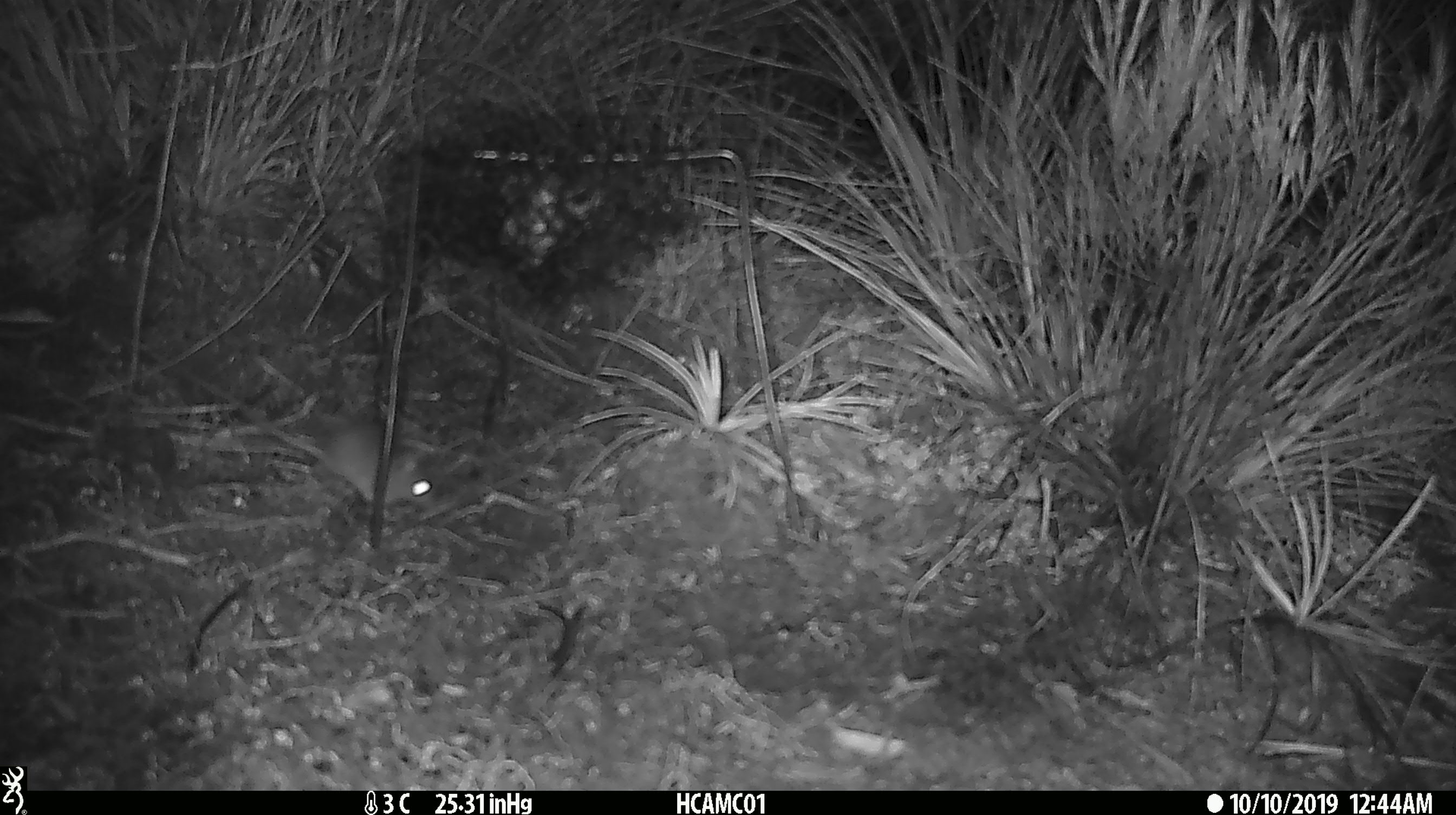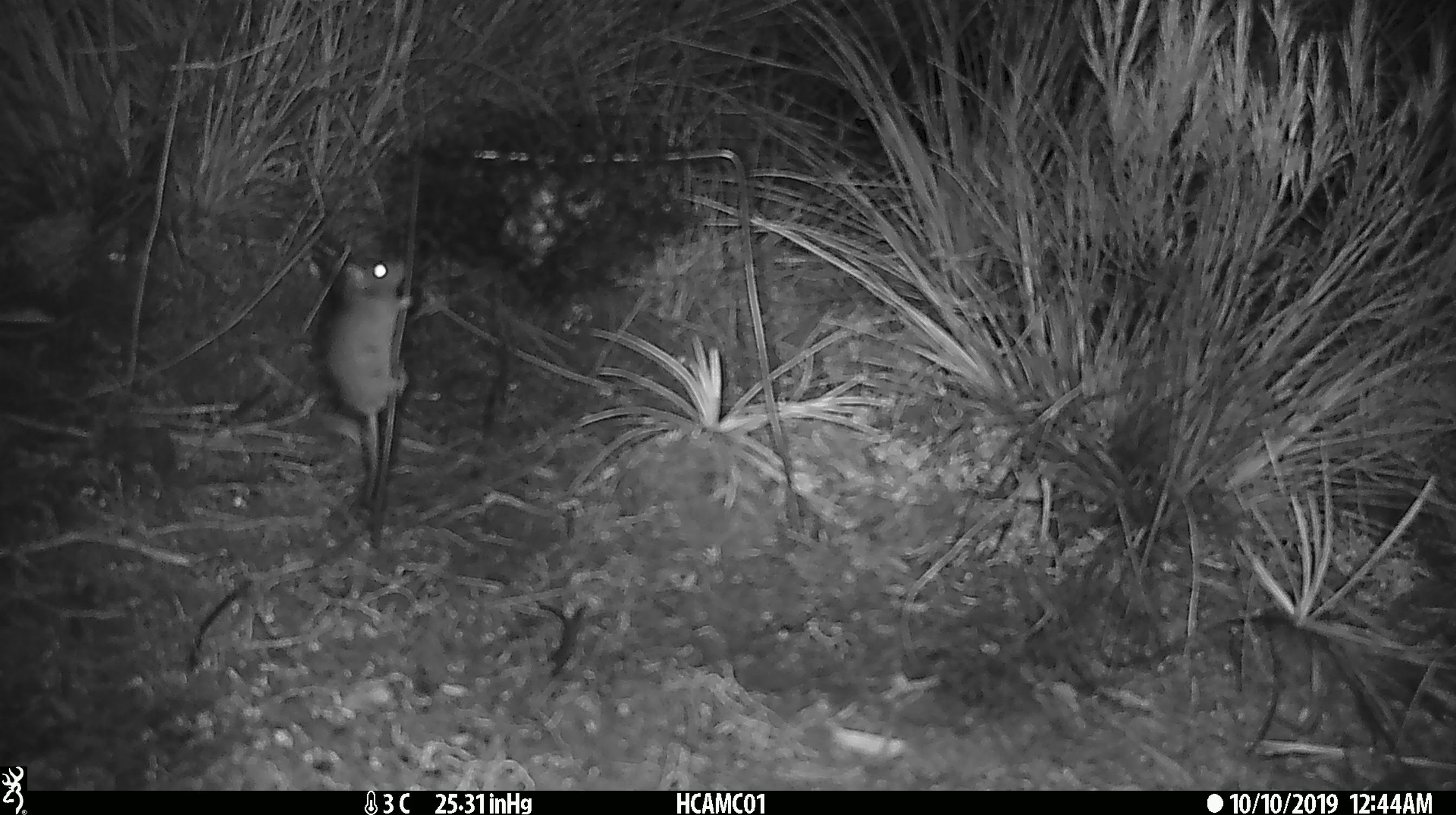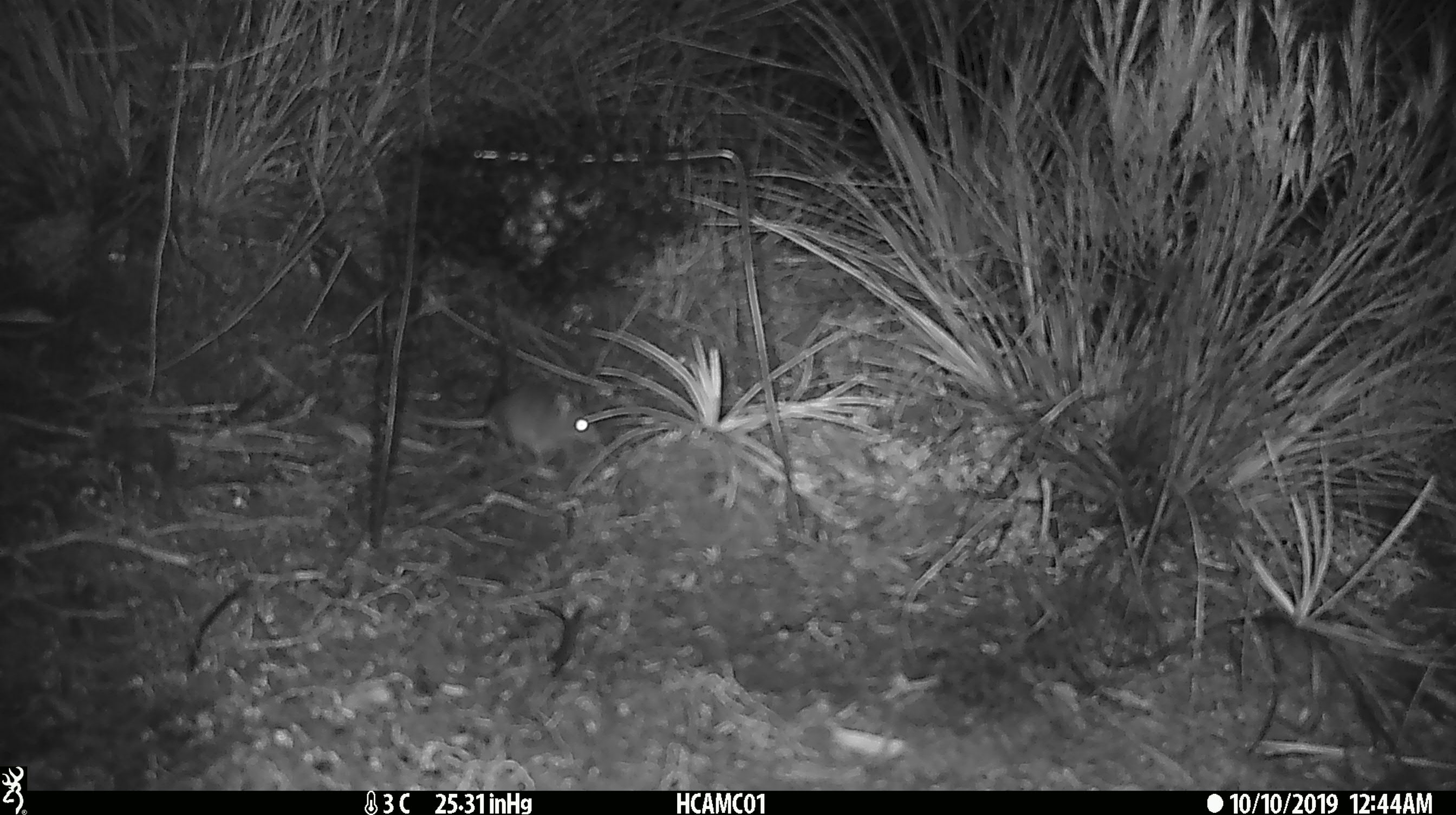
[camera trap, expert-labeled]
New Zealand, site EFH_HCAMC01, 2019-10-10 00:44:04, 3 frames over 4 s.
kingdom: Animalia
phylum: Chordata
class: Mammalia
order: Rodentia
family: Muridae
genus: Mus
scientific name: Mus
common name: mouse